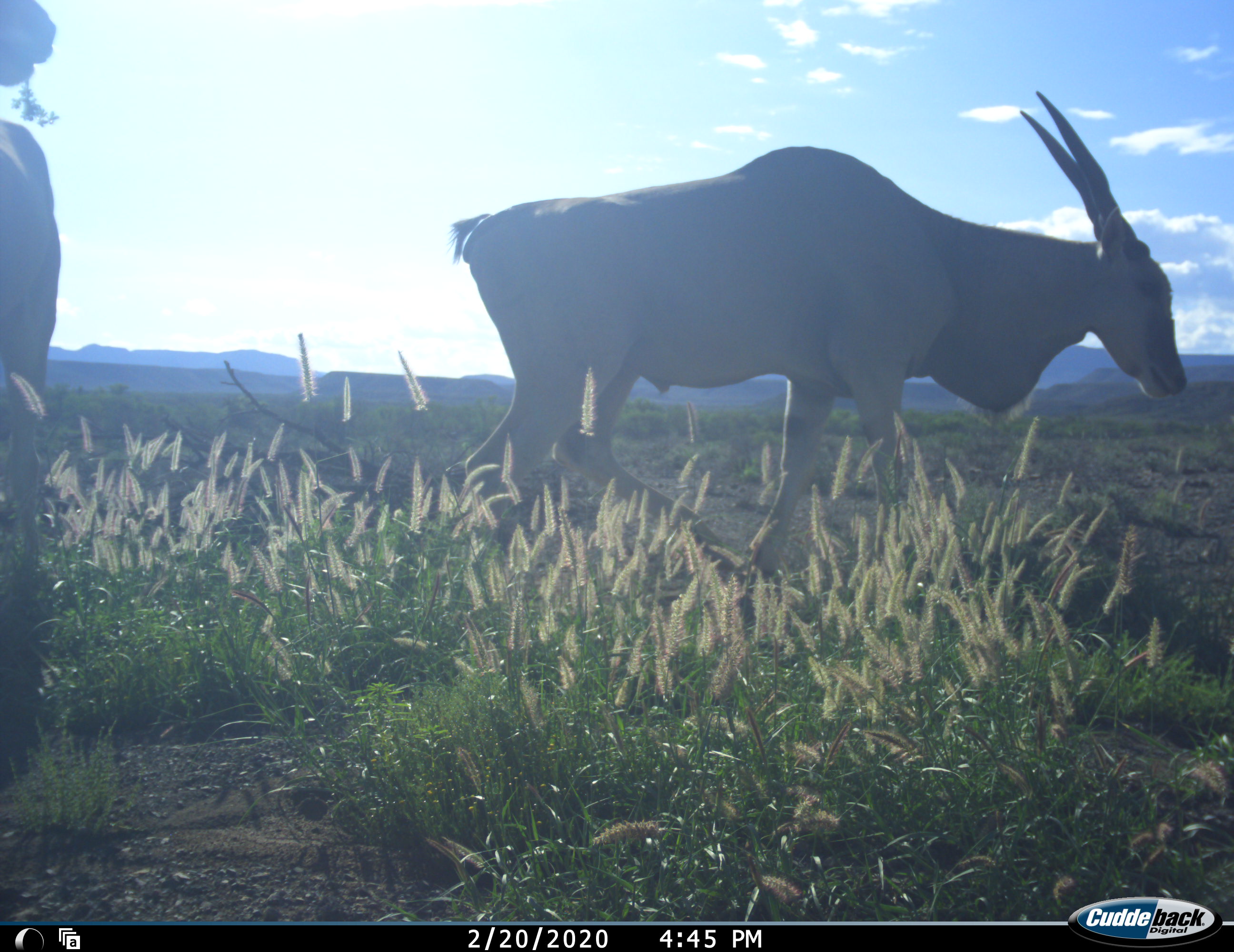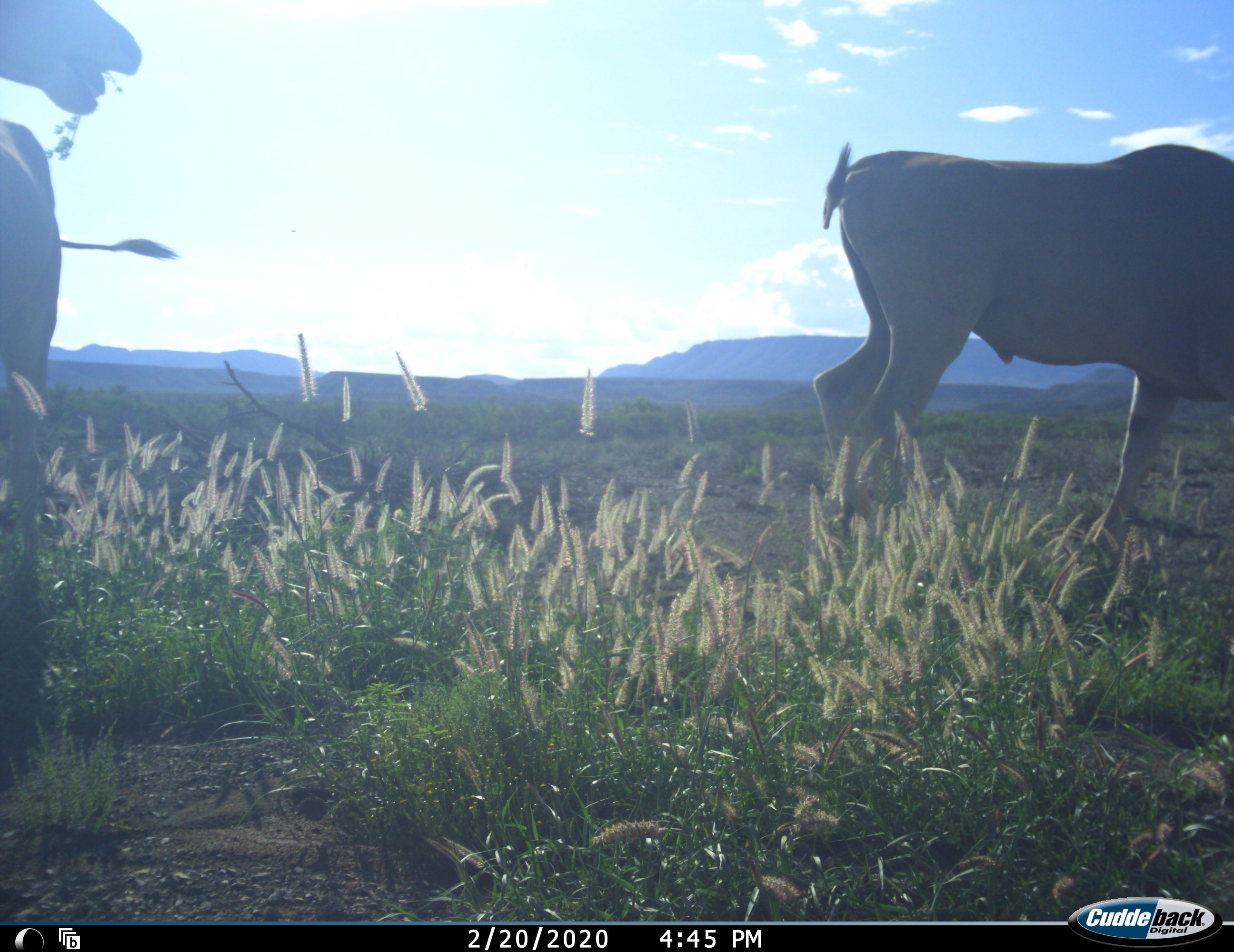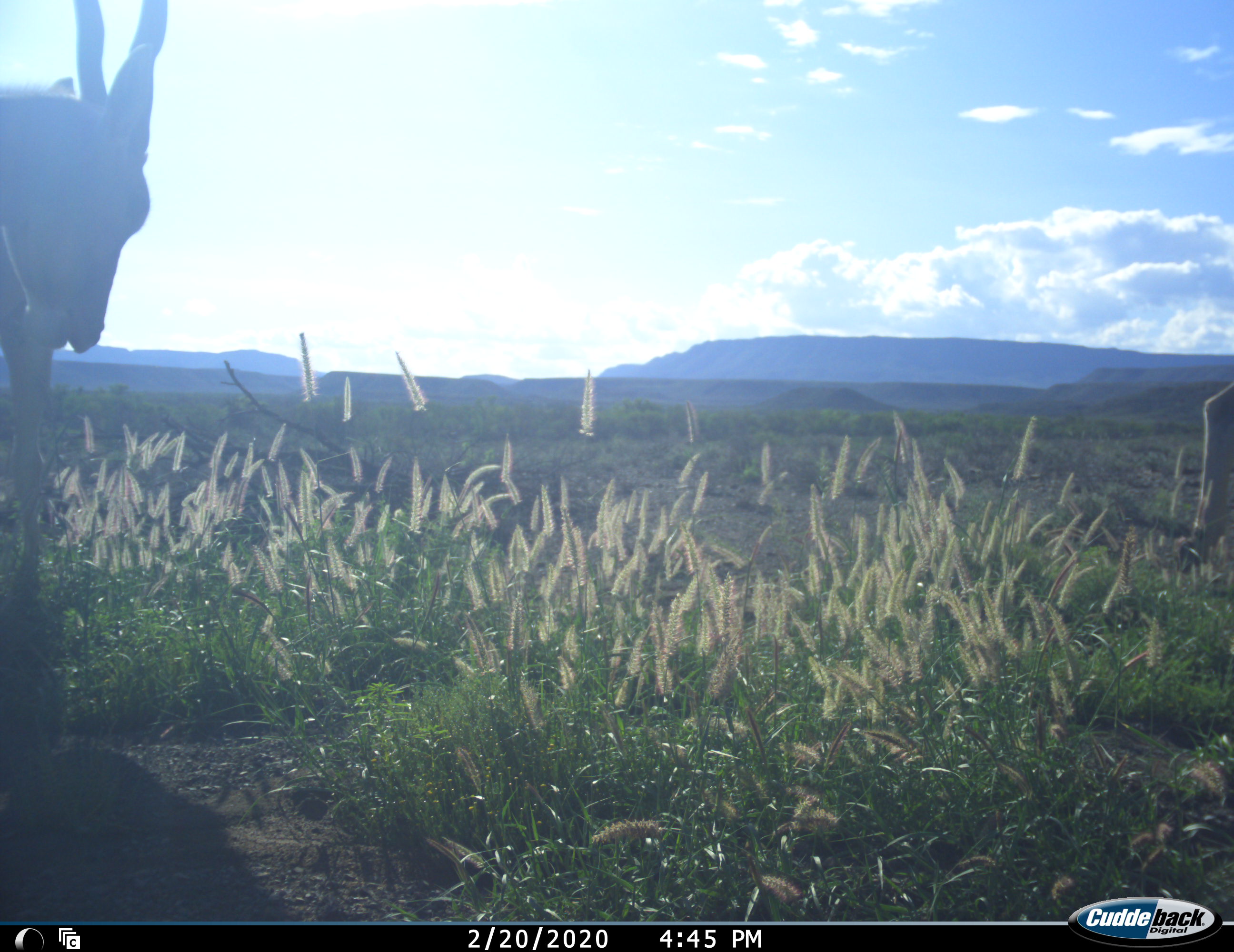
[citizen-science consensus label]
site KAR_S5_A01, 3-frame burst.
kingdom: Animalia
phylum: Chordata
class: Mammalia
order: Artiodactyla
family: Bovidae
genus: Tragelaphus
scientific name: Tragelaphus oryx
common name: eland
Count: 2.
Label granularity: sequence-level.